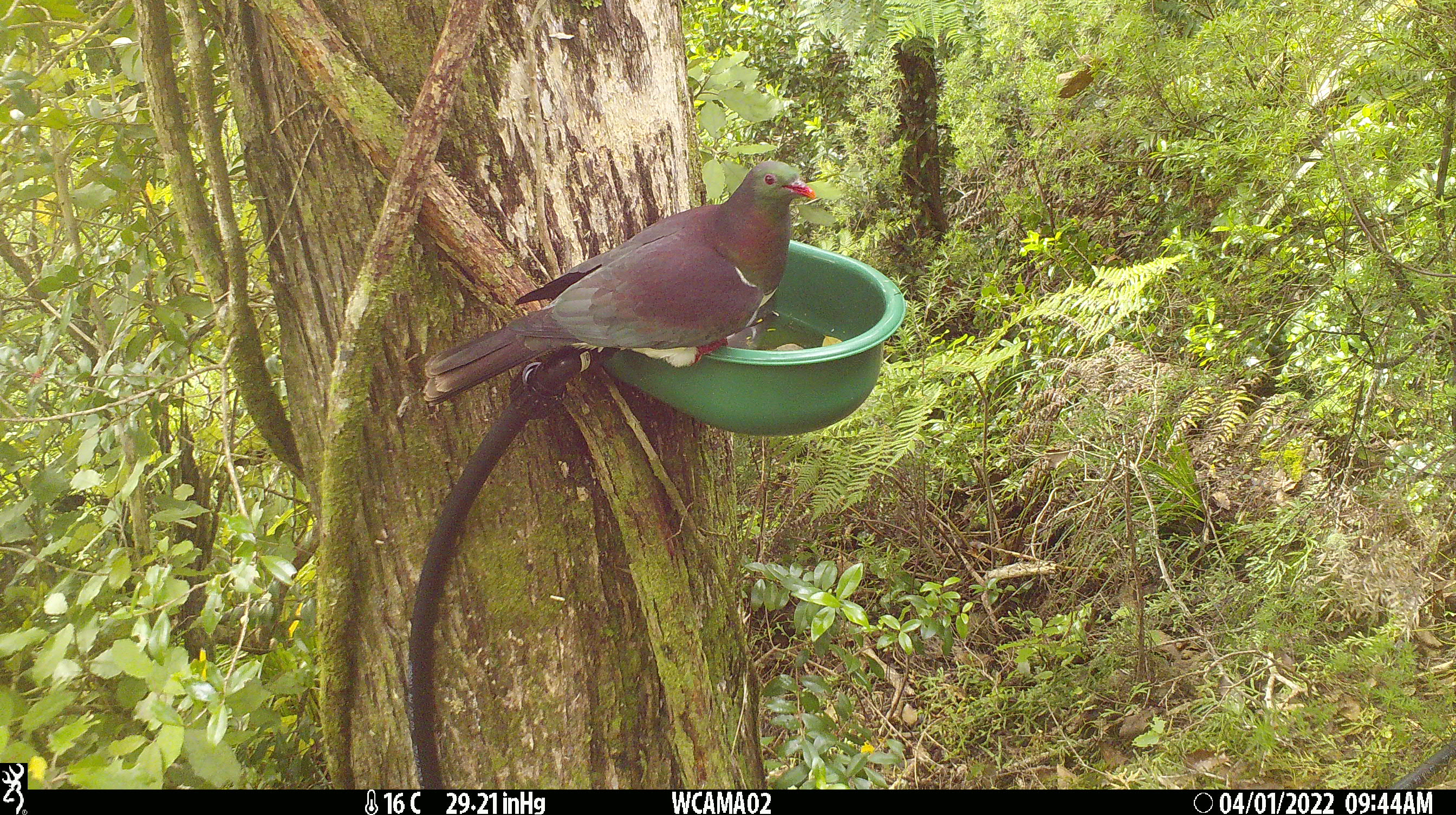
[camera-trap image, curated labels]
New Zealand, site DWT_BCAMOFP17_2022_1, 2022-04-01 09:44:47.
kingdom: Animalia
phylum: Chordata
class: Aves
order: Columbiformes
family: Columbidae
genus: Hemiphaga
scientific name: Hemiphaga novaeseelandiae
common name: new zealand pigeon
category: kereru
Kereru (new zealand pigeon) (Hemiphaga novaeseelandiae).